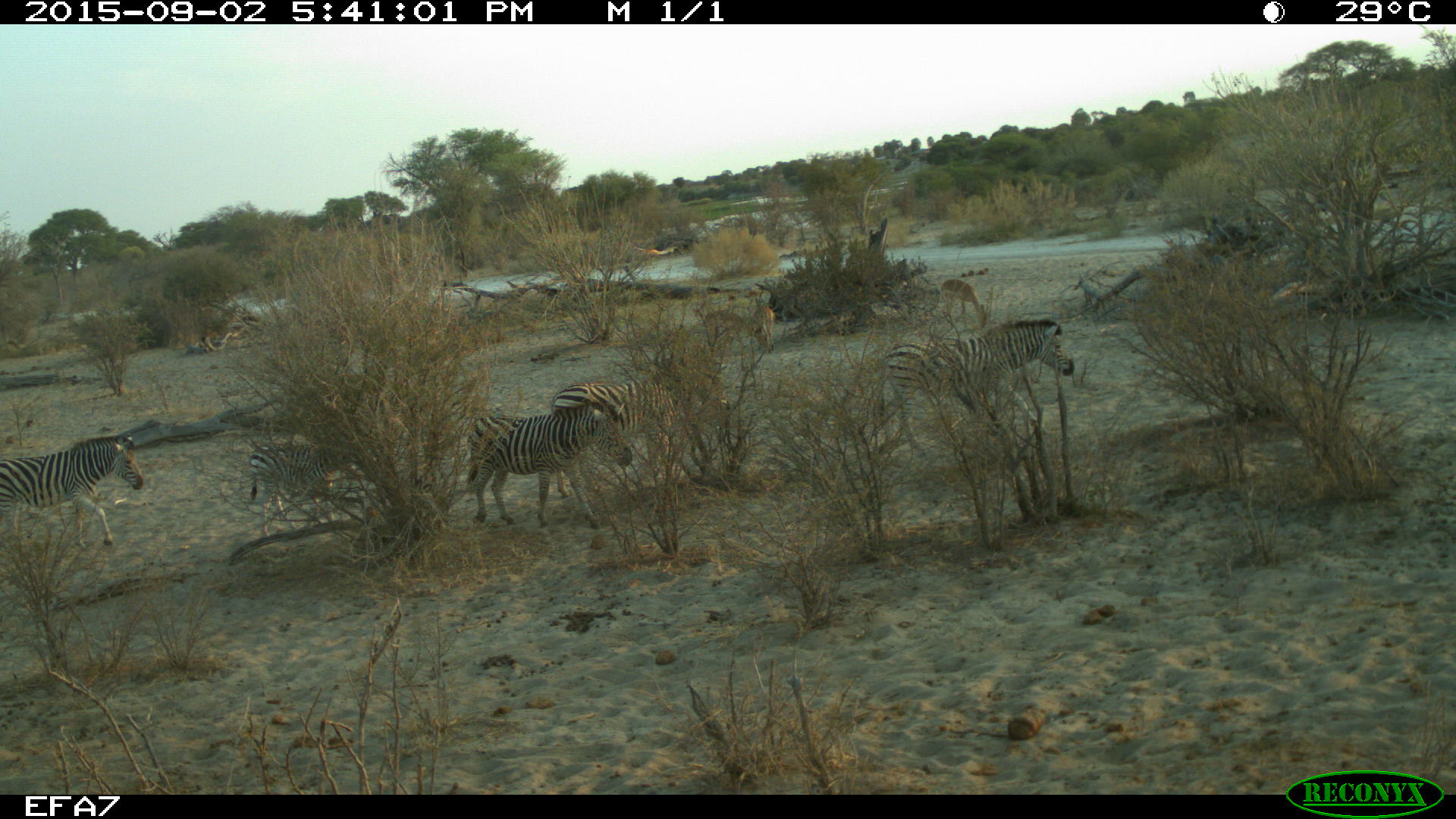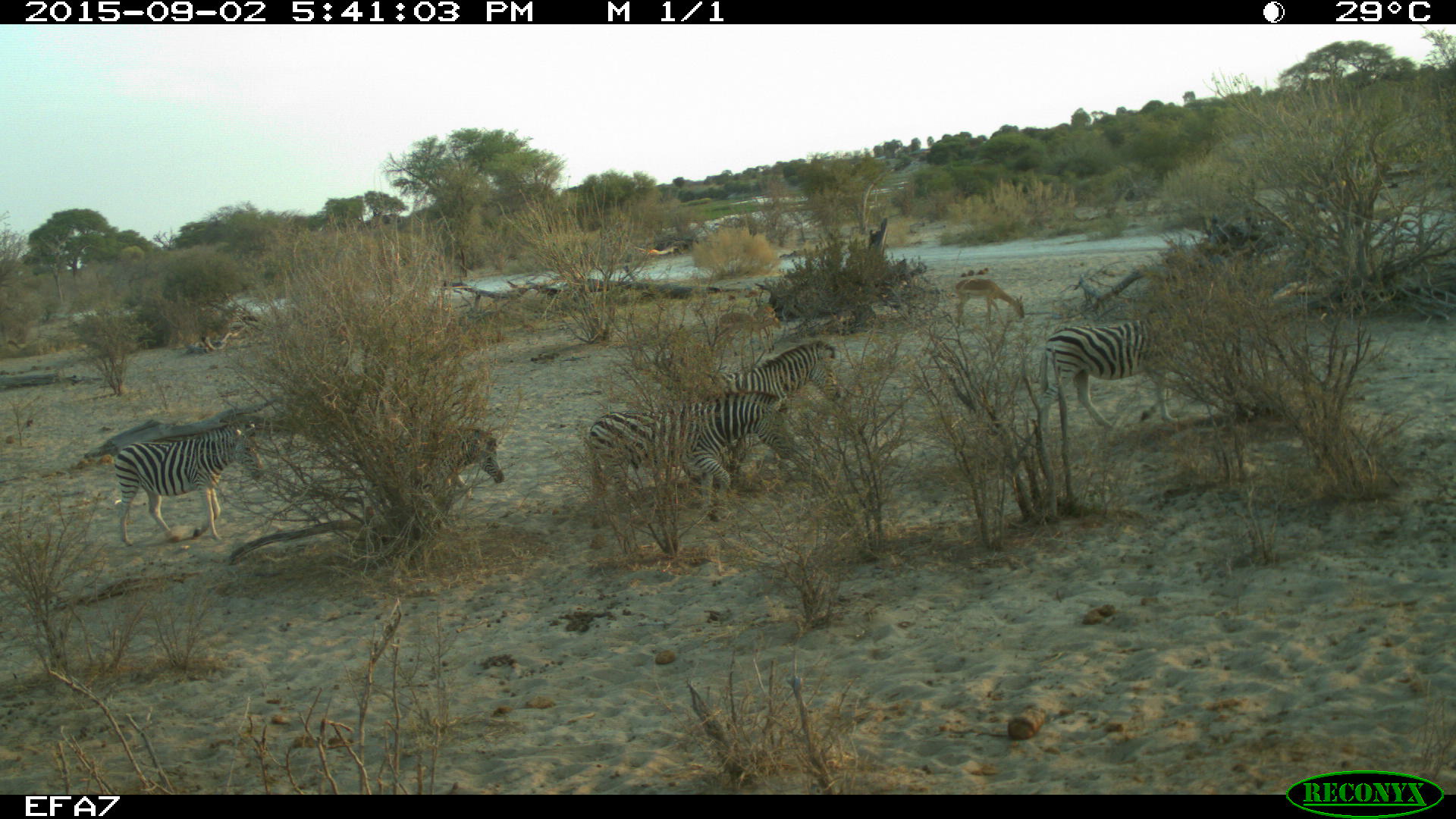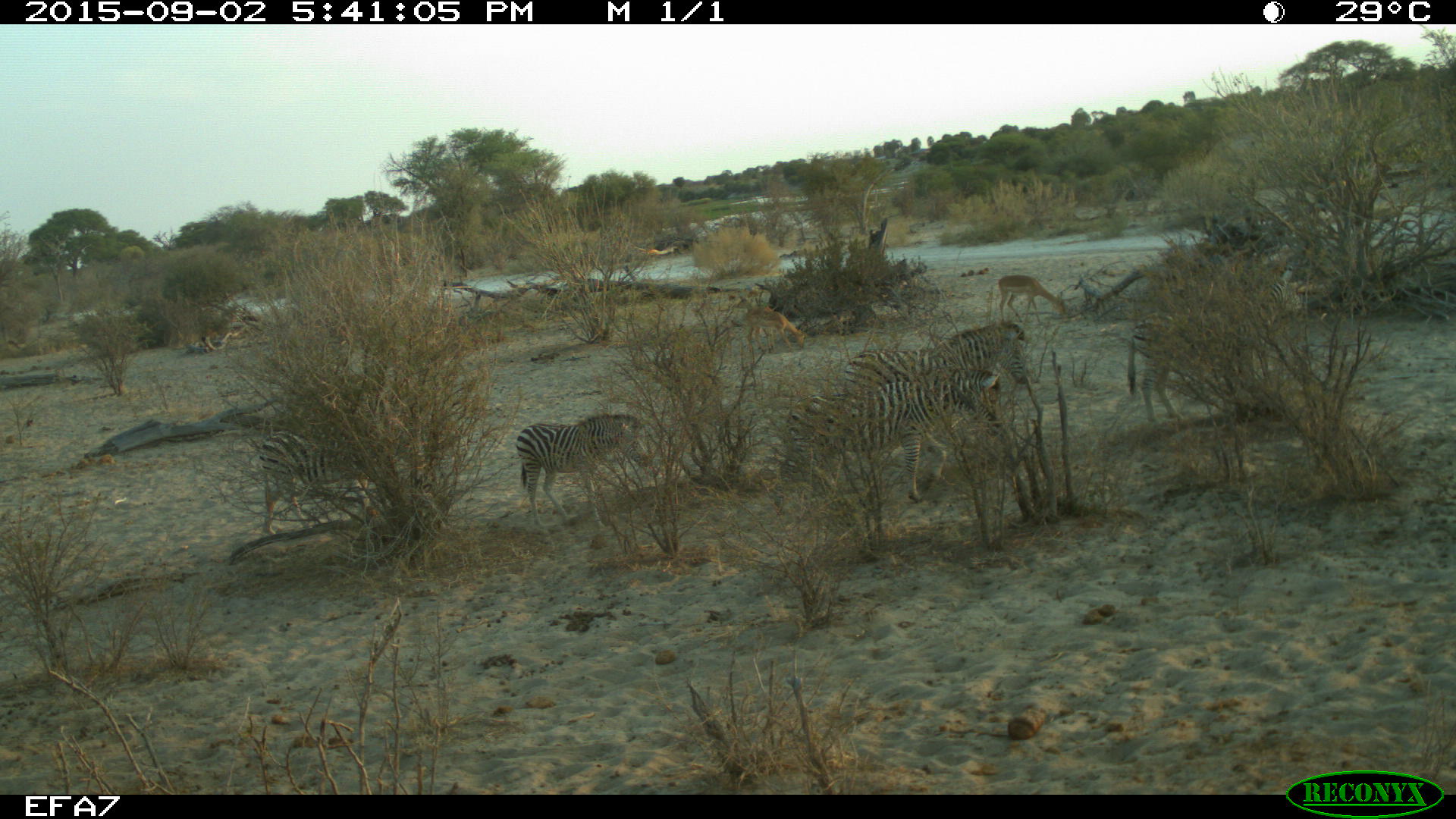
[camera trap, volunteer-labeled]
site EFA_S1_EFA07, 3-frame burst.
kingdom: Animalia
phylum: Chordata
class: Mammalia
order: Artiodactyla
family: Bovidae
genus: Antidorcas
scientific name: Antidorcas marsupialis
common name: springbok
Springbok (Antidorcas marsupialis), count 2. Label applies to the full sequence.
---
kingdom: Animalia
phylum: Chordata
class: Mammalia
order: Perissodactyla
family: Equidae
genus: Equus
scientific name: Equus quagga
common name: plains zebra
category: zebraplains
Zebraplains (plains zebra) (Equus quagga), count 5. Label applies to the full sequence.